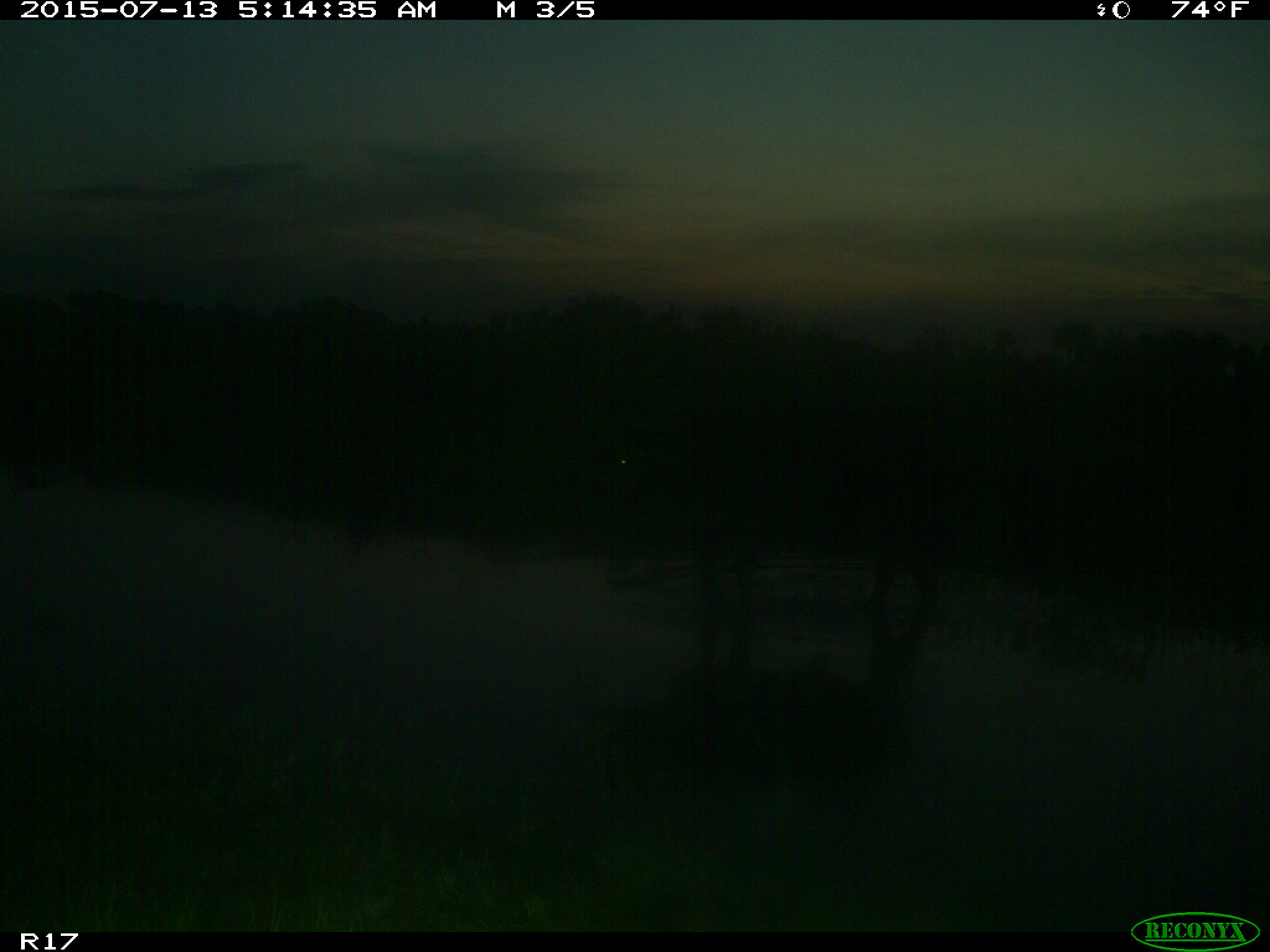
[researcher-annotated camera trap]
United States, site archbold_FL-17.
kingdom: Animalia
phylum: Chordata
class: Mammalia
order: Artiodactyla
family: Bovidae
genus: Bos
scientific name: Bos taurus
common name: domestic cow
Bos taurus (domestic cow).